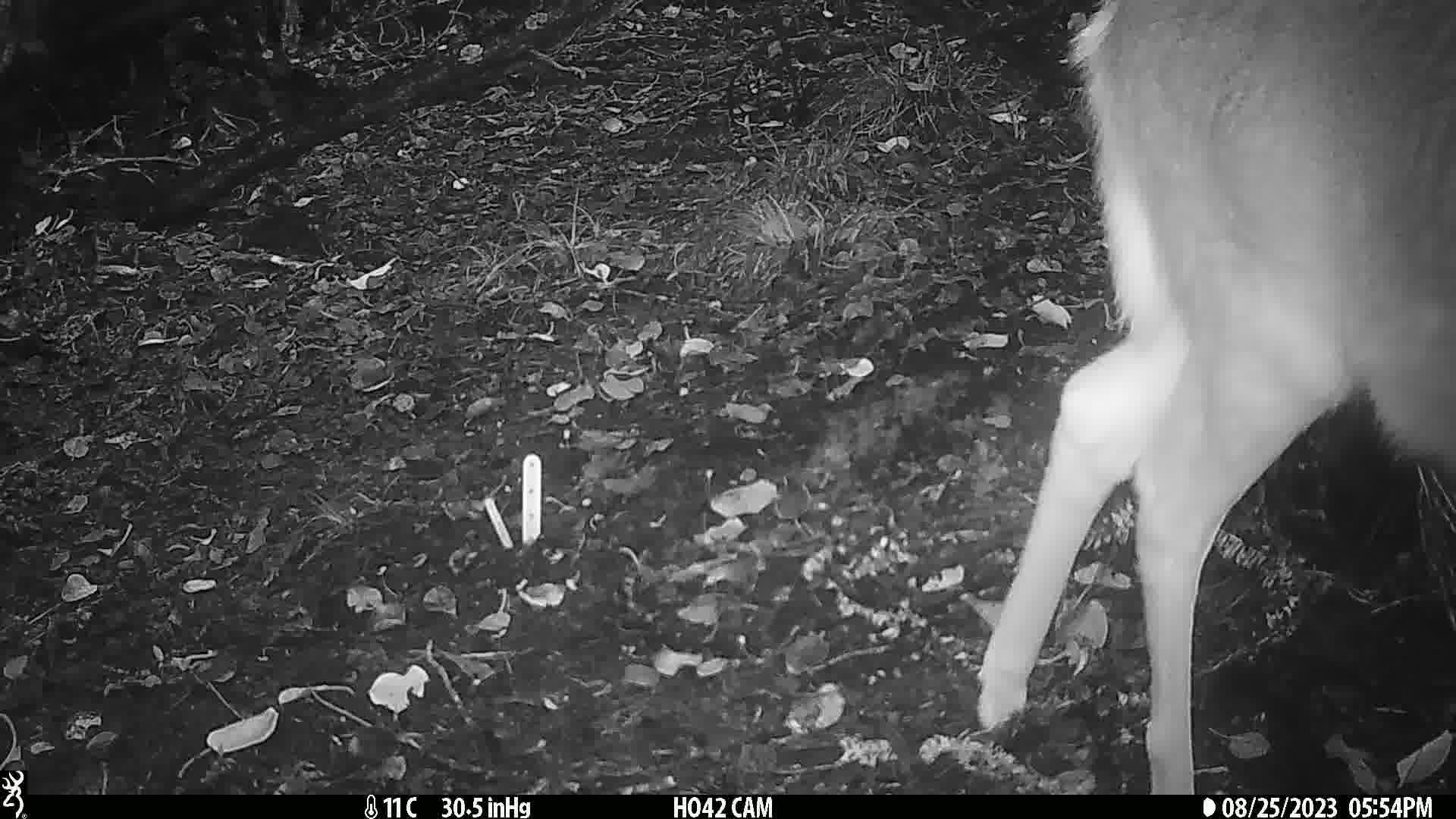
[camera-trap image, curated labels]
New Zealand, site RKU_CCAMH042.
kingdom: Animalia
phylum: Chordata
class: Mammalia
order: Artiodactyla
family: Cervidae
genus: Odocoileus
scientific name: Odocoileus virginianus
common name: white-tailed deer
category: white tailed deer